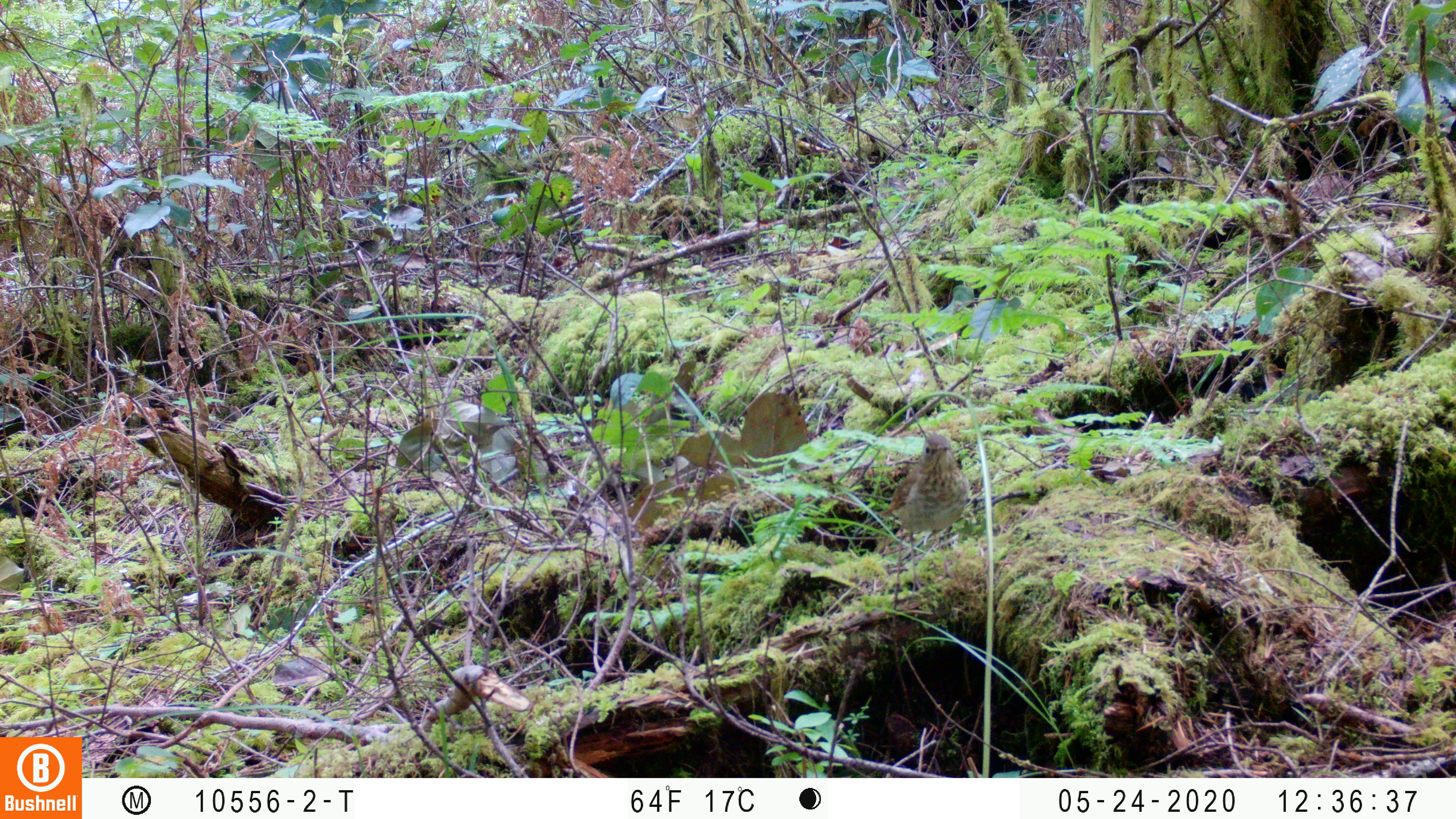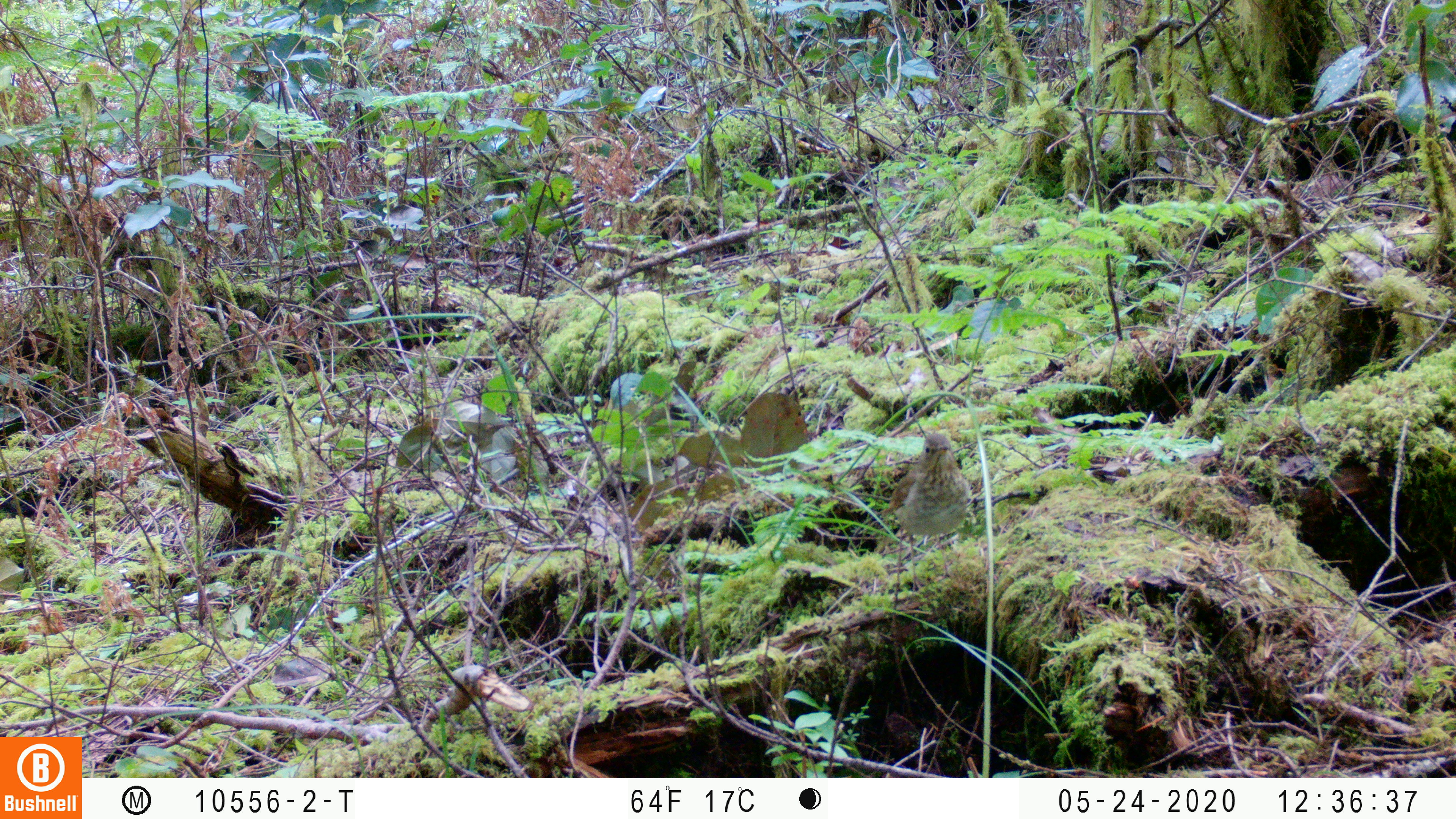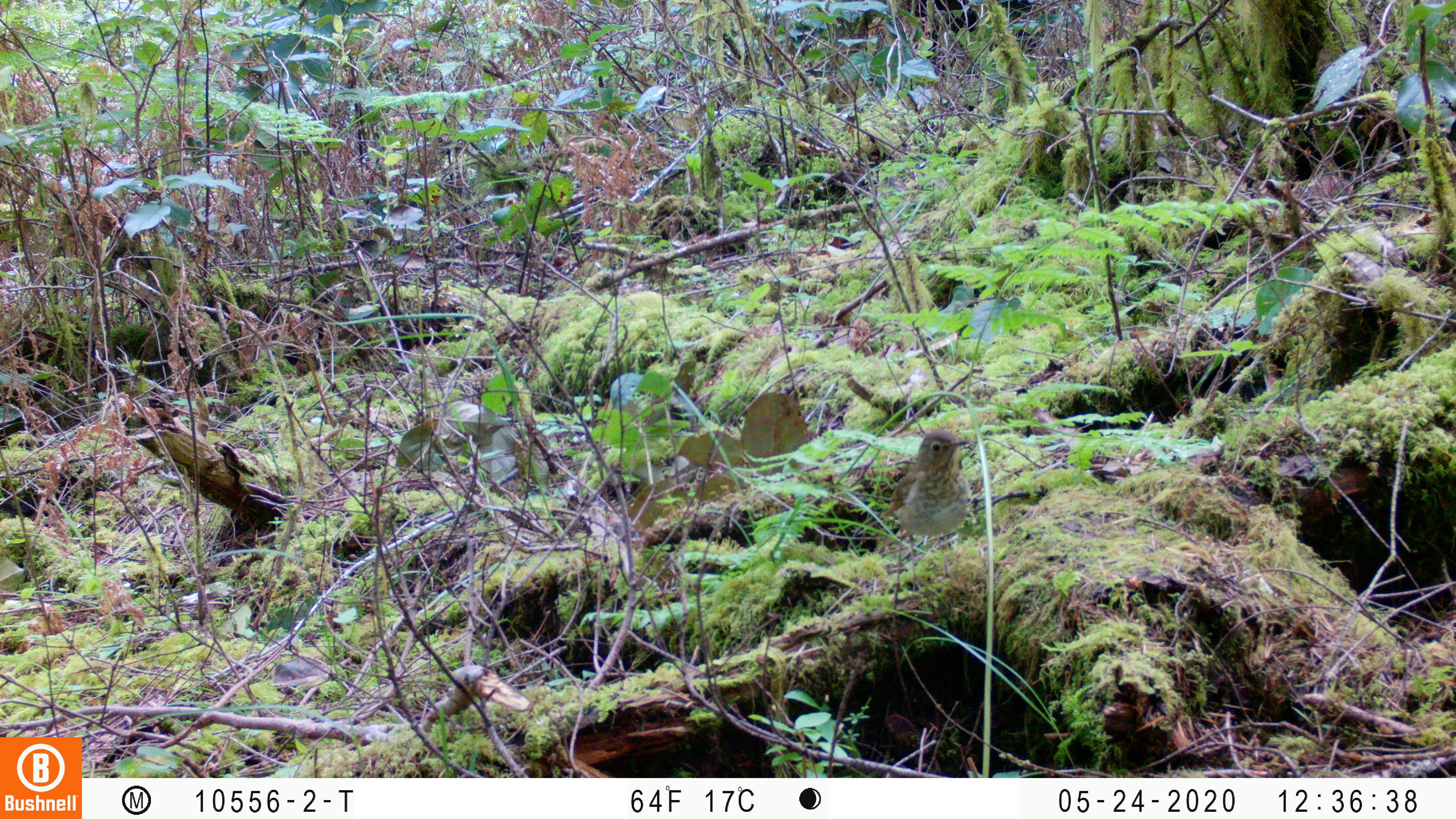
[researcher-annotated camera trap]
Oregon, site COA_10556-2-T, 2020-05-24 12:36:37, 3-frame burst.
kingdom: Animalia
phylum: Chordata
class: Aves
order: Passeriformes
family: Turdidae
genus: Catharus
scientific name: Catharus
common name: brown thrushes and nightingale-thrushes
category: catharus species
Catharus species (brown thrushes and nightingale-thrushes) (Catharus).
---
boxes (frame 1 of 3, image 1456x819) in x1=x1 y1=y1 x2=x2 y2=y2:
catharus species: x1=883 y1=428 x2=975 y2=545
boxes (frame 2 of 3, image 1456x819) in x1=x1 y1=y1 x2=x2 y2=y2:
catharus species: x1=878 y1=427 x2=977 y2=544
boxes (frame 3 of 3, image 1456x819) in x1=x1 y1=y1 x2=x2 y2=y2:
catharus species: x1=877 y1=425 x2=973 y2=544